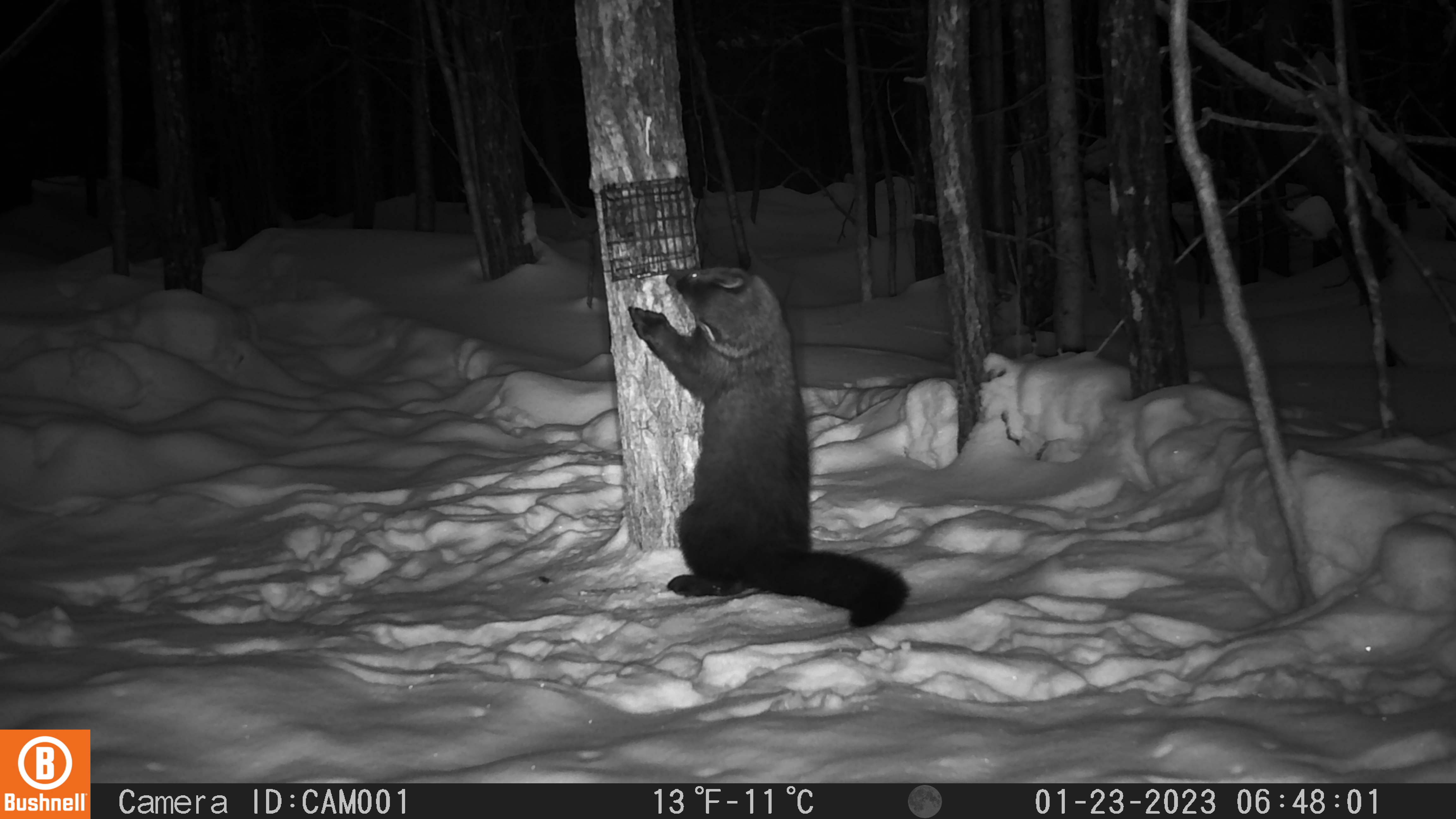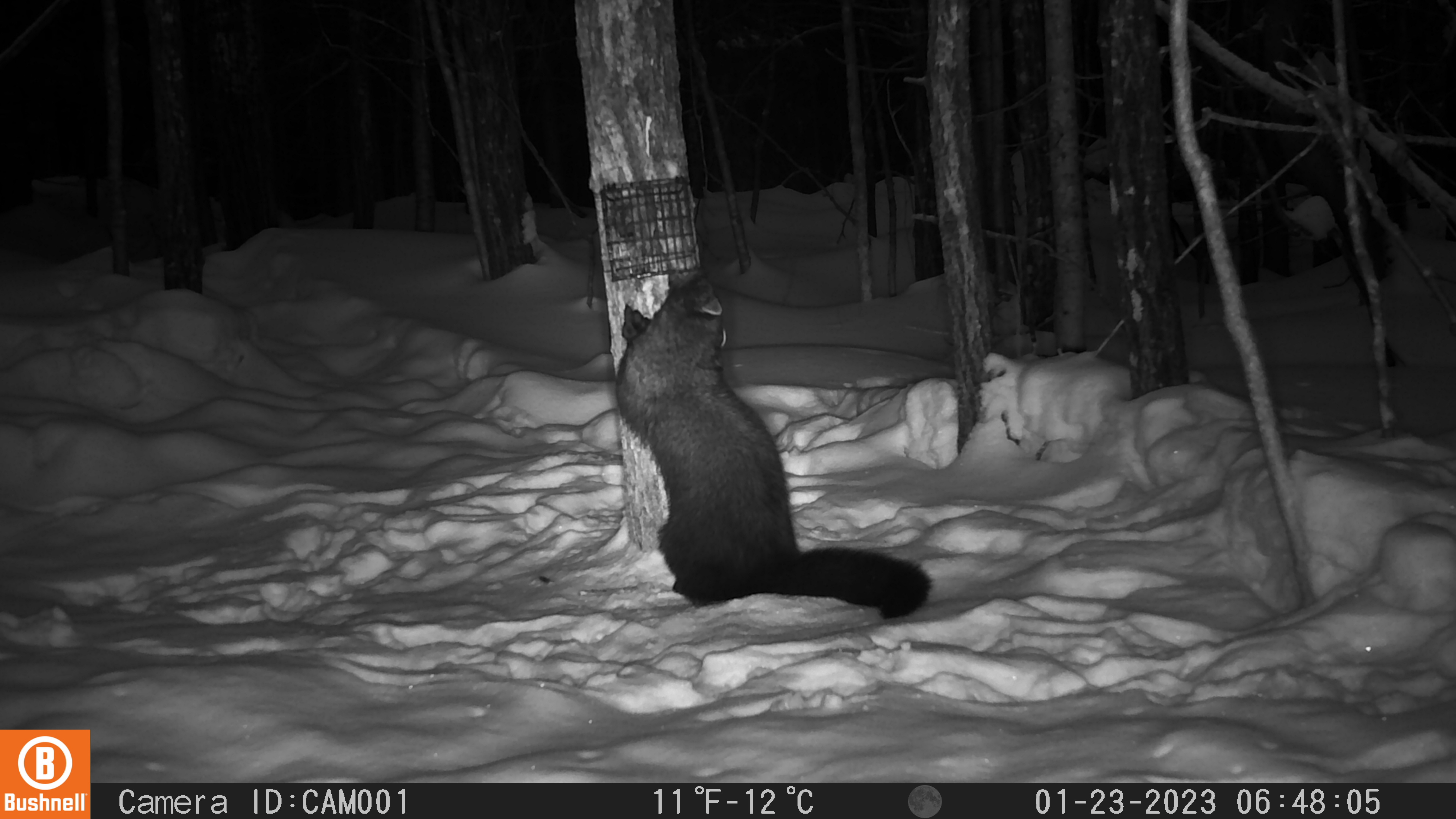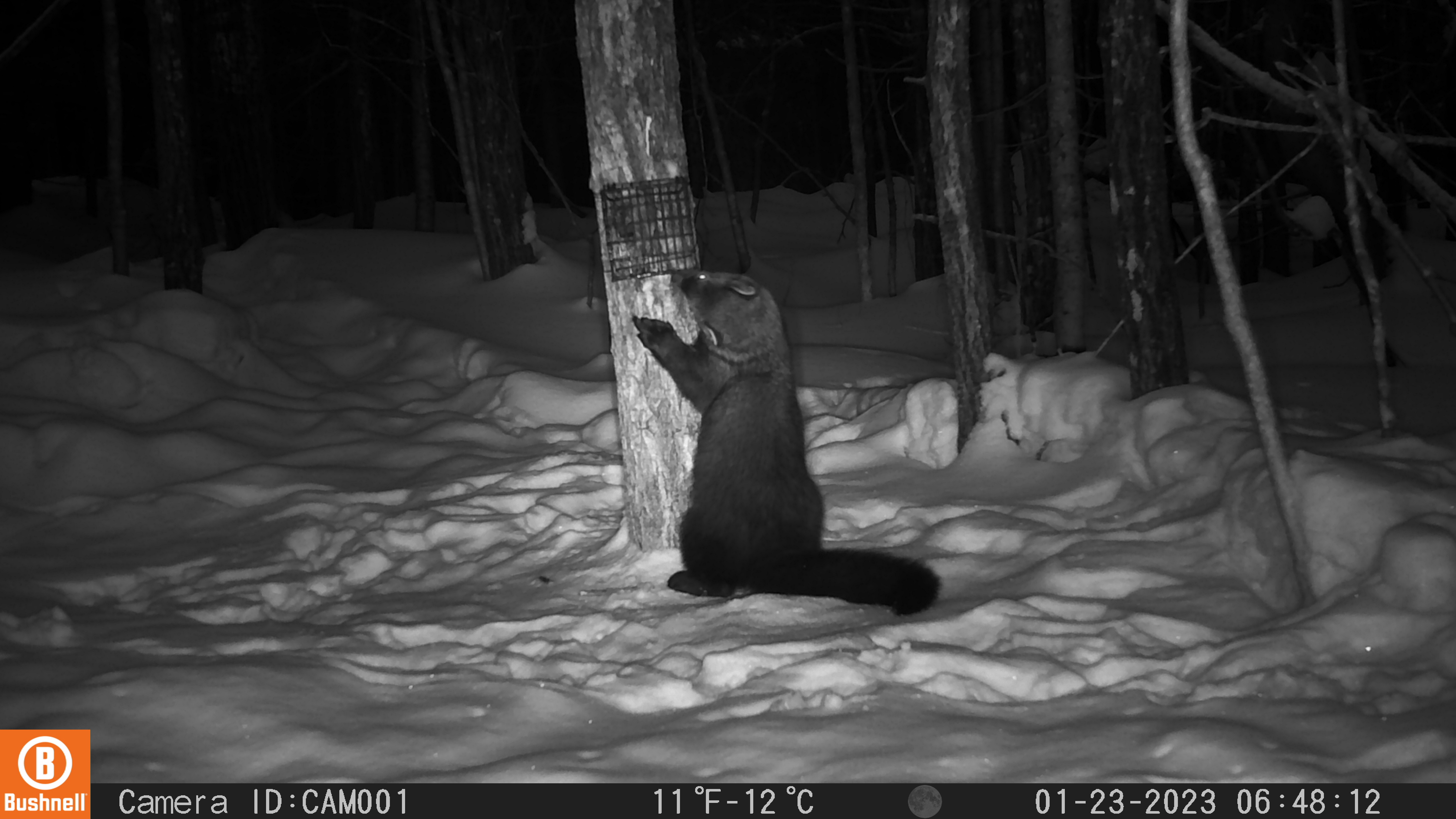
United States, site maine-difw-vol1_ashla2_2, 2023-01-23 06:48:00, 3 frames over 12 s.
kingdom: Animalia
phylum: Chordata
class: Mammalia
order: Carnivora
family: Mustelidae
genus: Pekania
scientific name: Pekania pennanti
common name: fisher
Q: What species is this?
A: Fisher (Pekania pennanti).